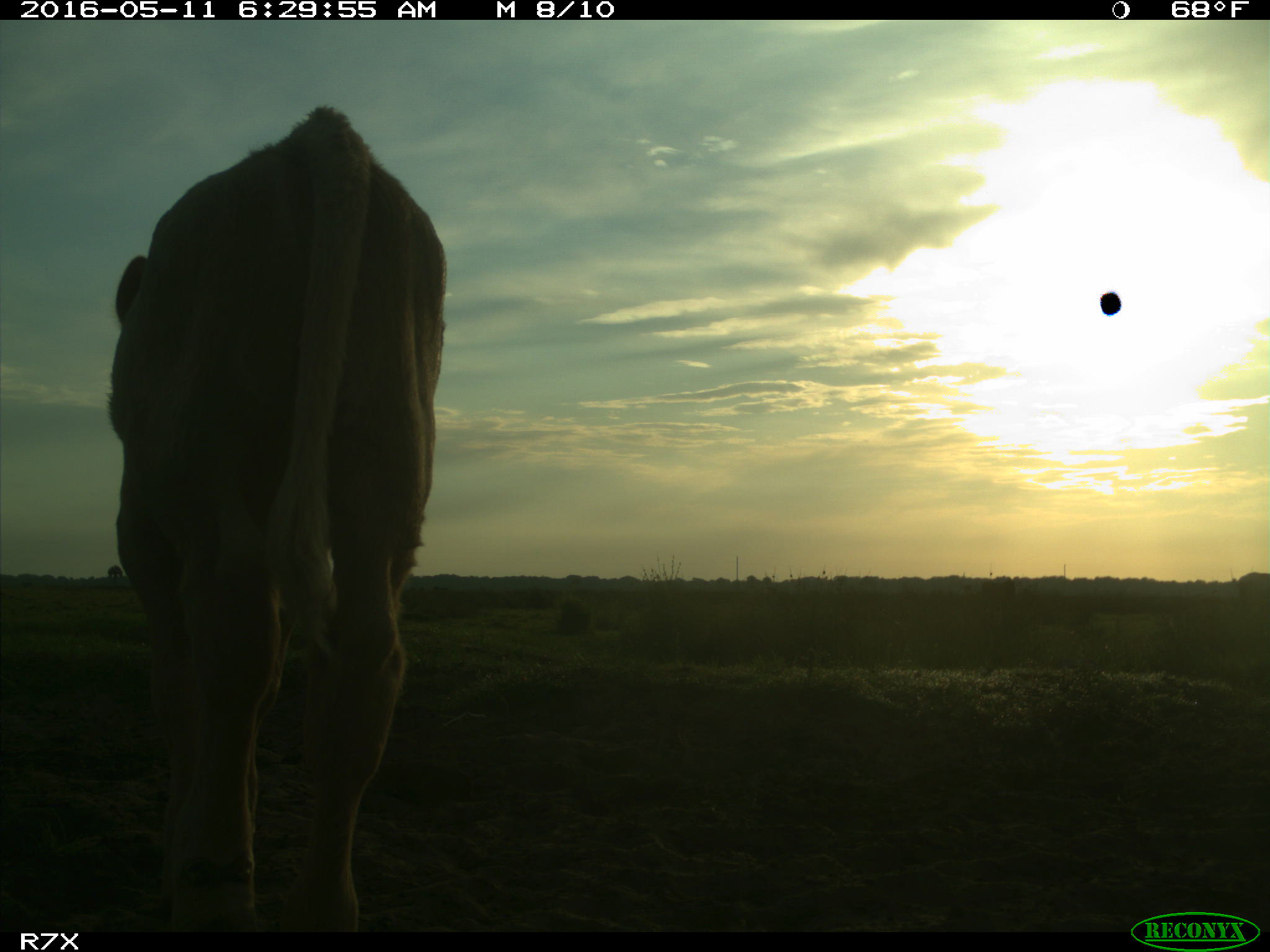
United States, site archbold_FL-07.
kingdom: Animalia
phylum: Chordata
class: Mammalia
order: Artiodactyla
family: Bovidae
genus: Bos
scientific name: Bos taurus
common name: domestic cow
Bos taurus (domestic cow).